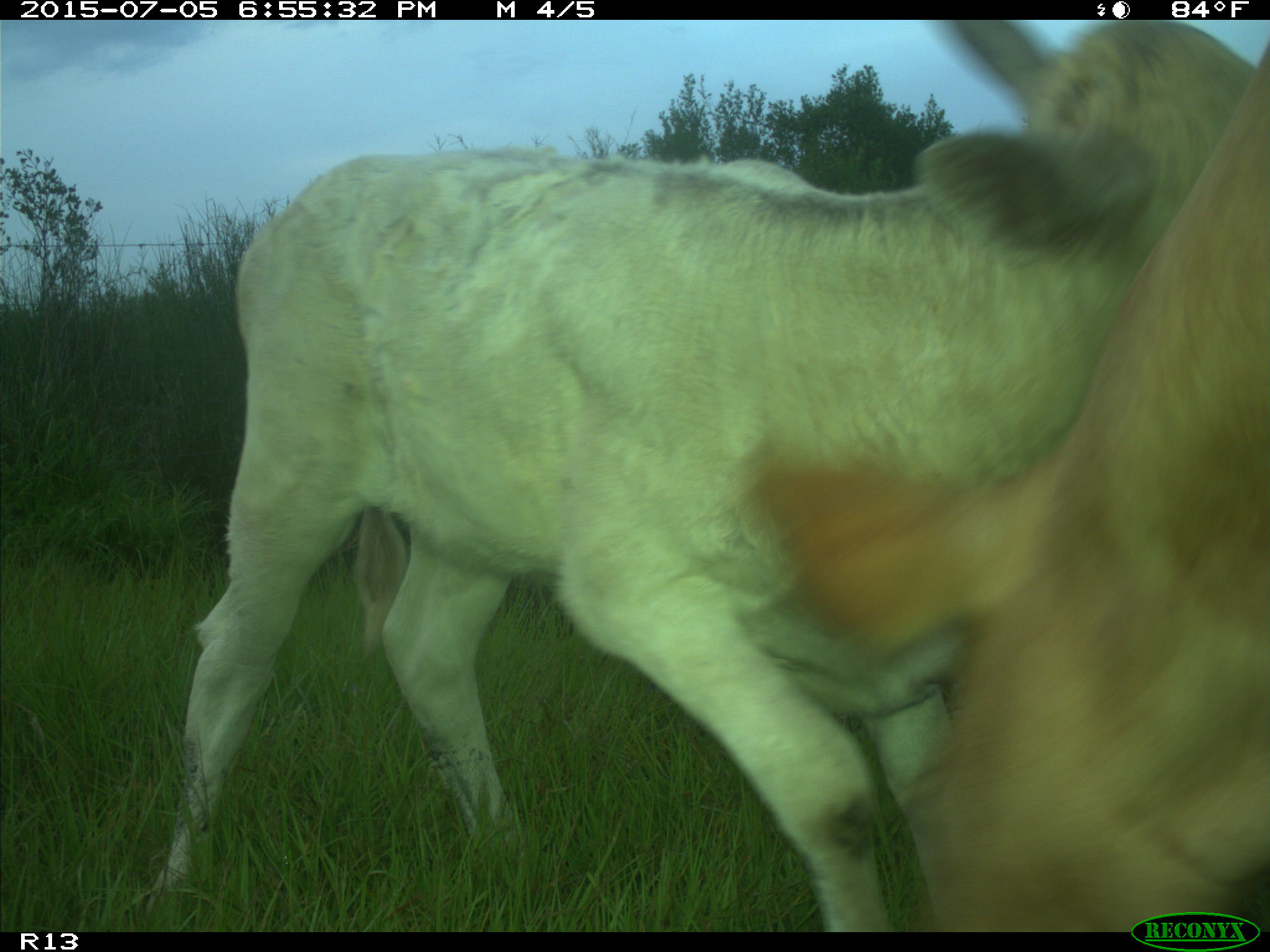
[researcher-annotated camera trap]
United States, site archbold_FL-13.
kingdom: Animalia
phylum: Chordata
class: Mammalia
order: Artiodactyla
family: Bovidae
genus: Bos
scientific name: Bos taurus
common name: domestic cow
Bos taurus (domestic cow).